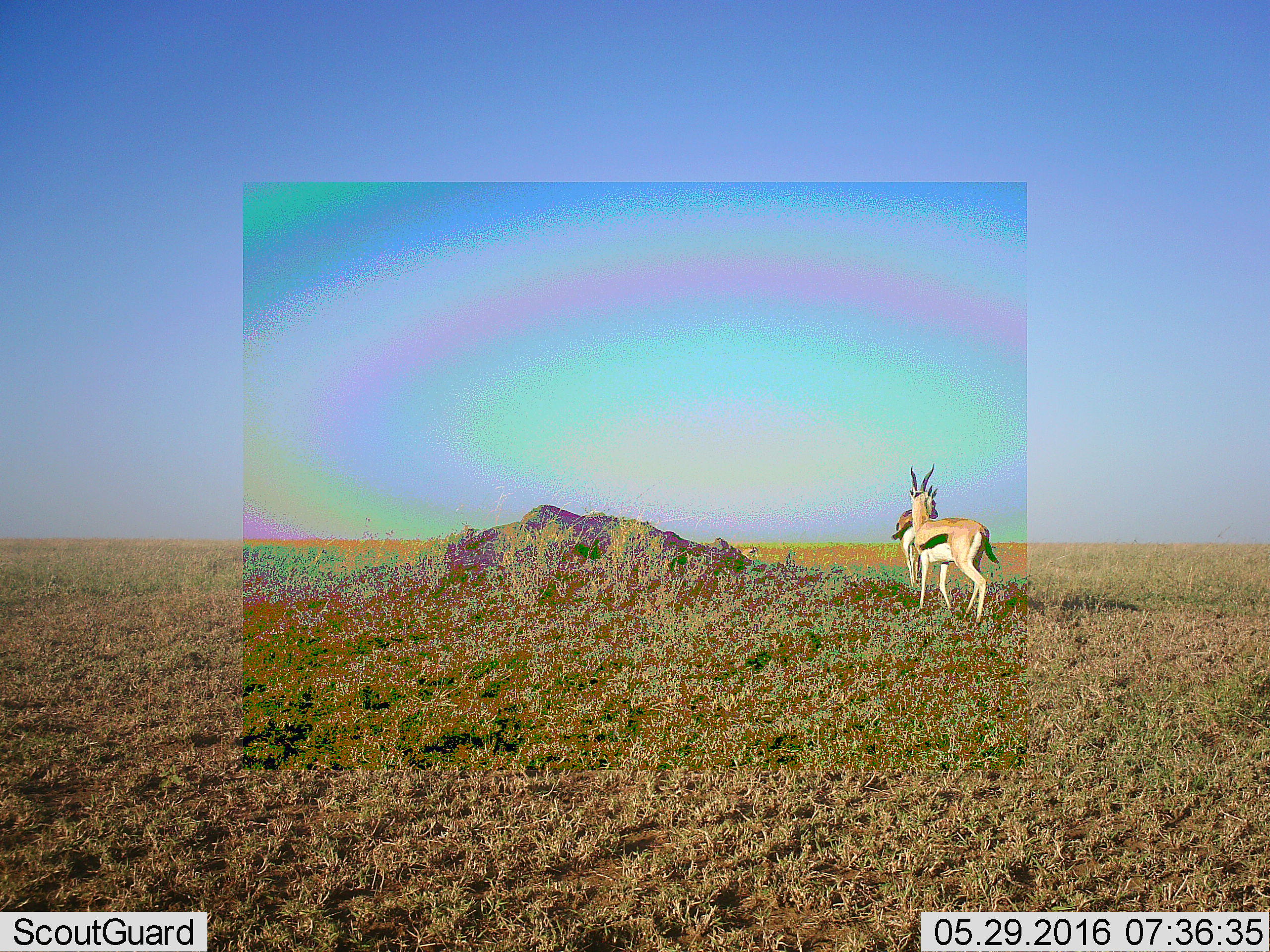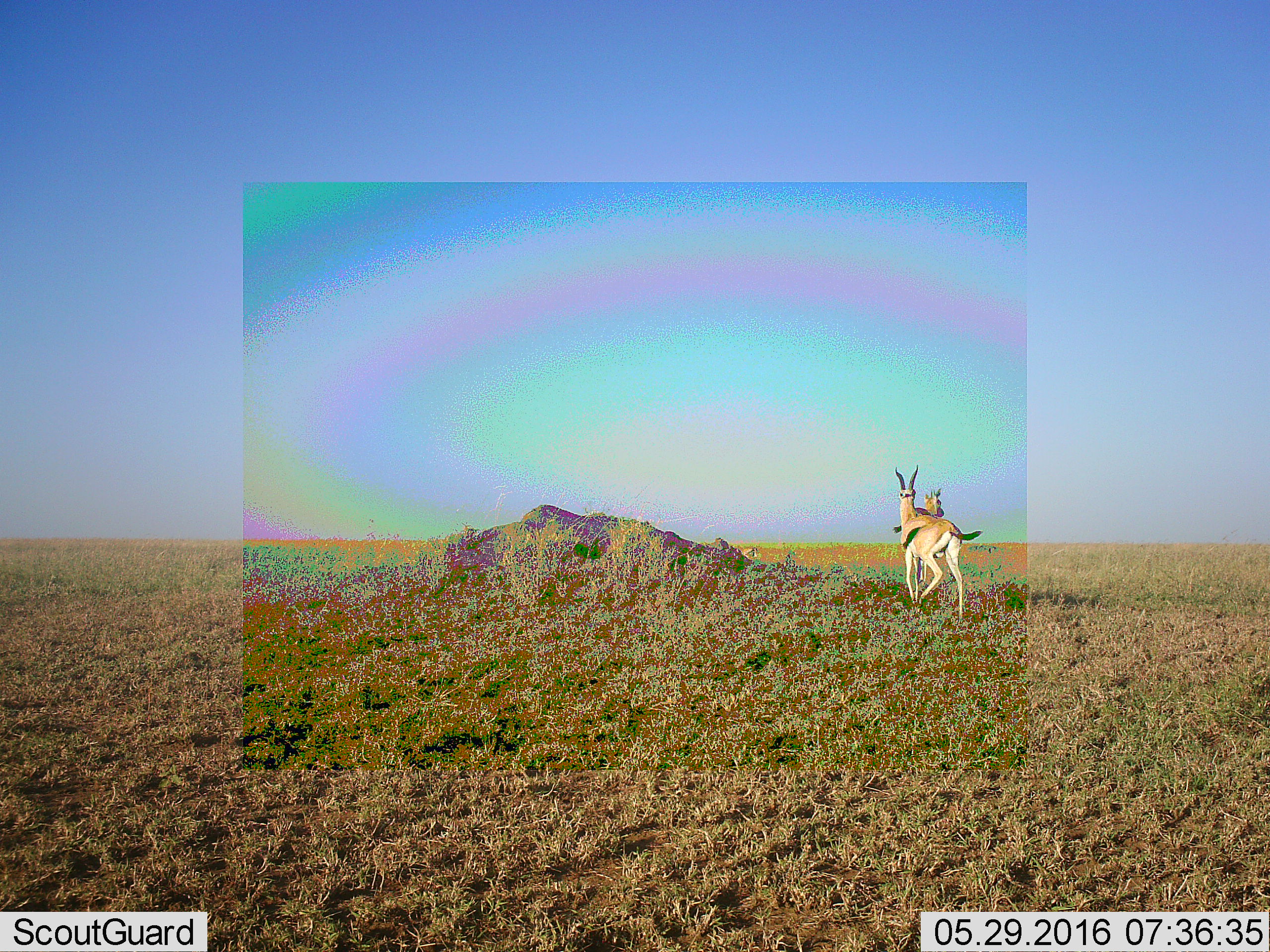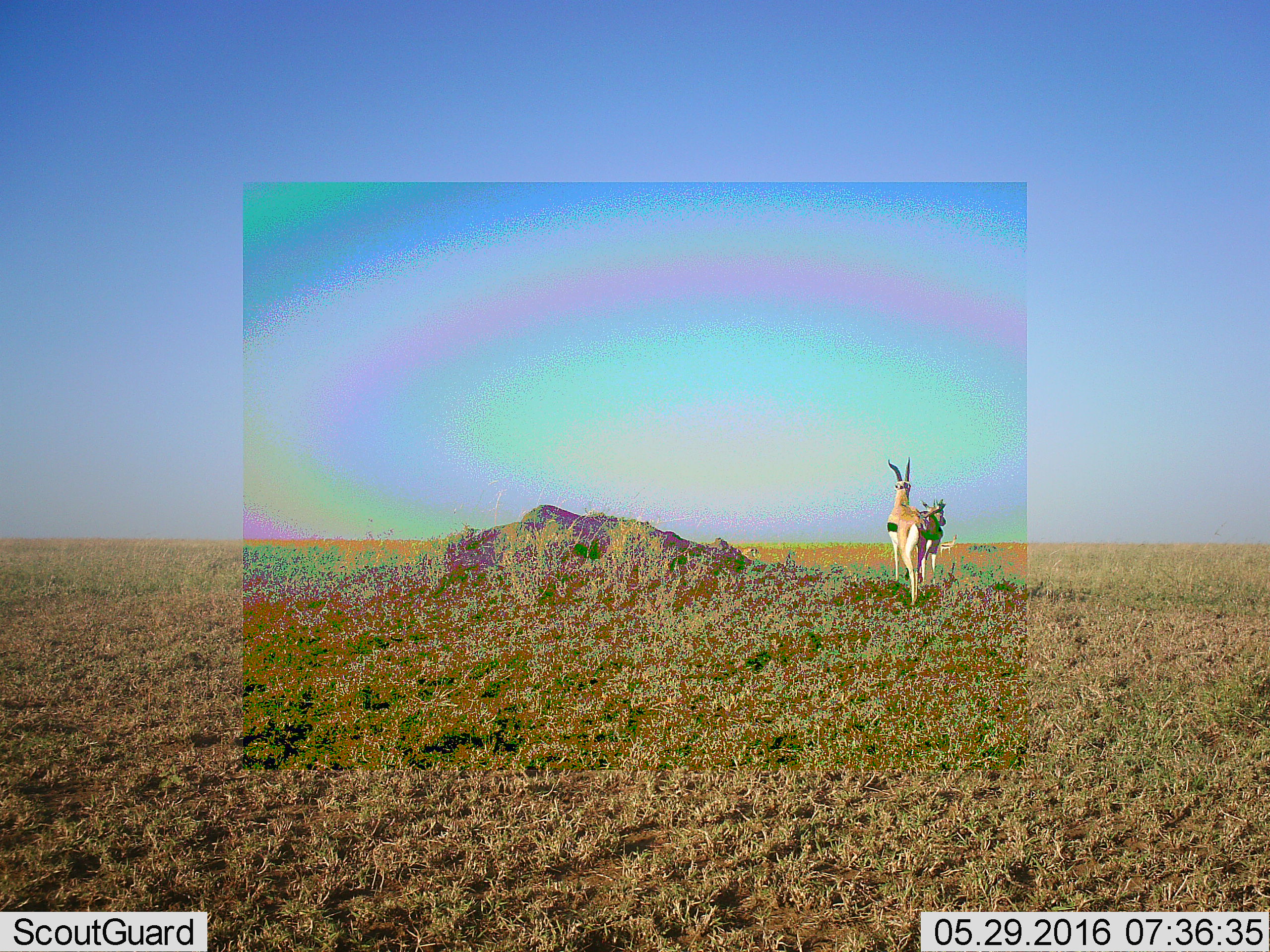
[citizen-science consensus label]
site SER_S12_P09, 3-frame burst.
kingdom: Animalia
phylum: Chordata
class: Mammalia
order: Artiodactyla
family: Bovidae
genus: Eudorcas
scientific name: Eudorcas thomsonii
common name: thomson's gazelle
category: gazellethomsons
Gazellethomsons (thomson's gazelle) (Eudorcas thomsonii), count 2. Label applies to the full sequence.